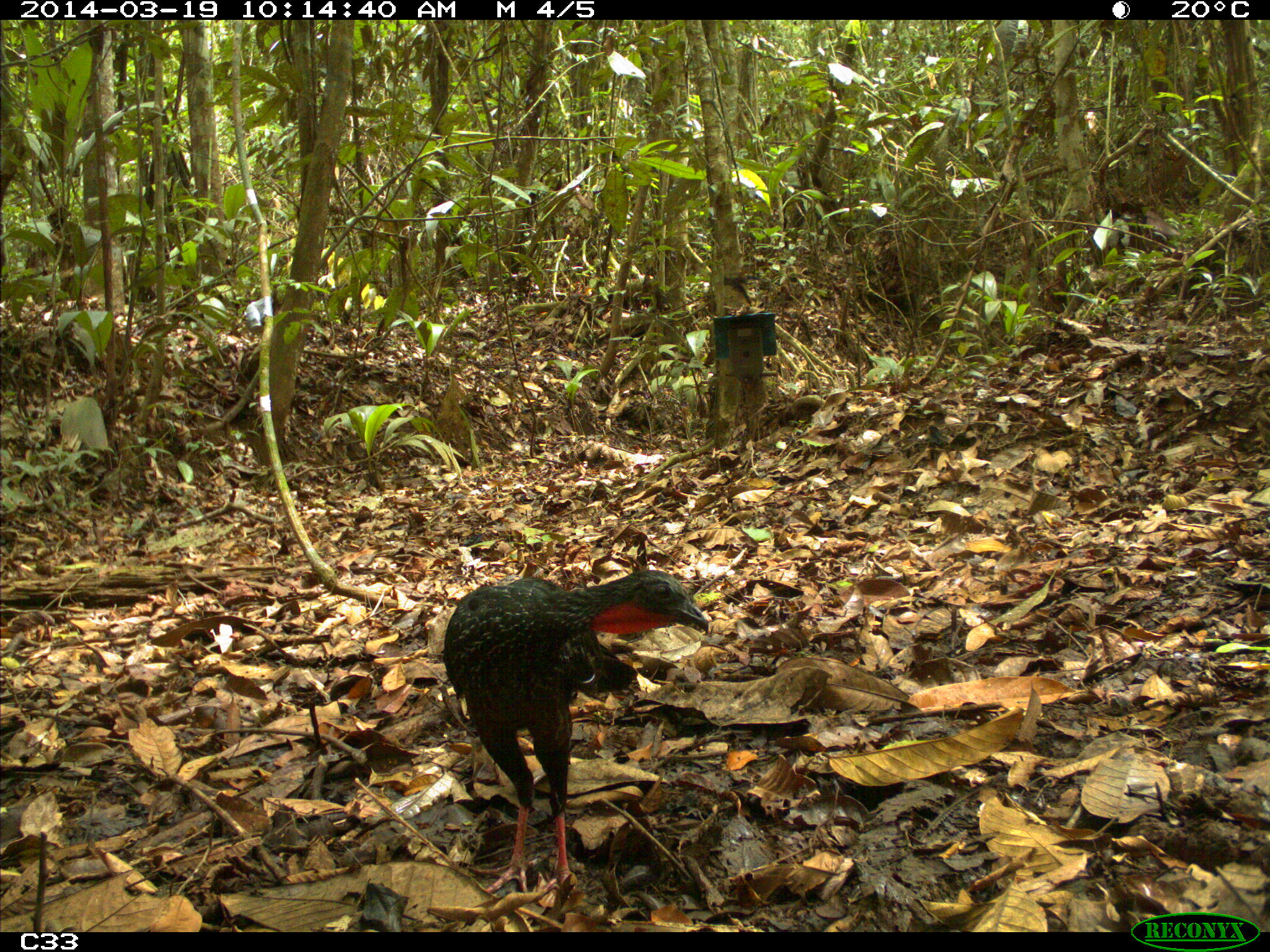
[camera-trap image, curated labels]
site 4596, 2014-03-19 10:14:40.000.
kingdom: Animalia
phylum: Chordata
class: Aves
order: Galliformes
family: Cracidae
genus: Penelope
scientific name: Penelope jacquacu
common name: spix's guan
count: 2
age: adult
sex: female